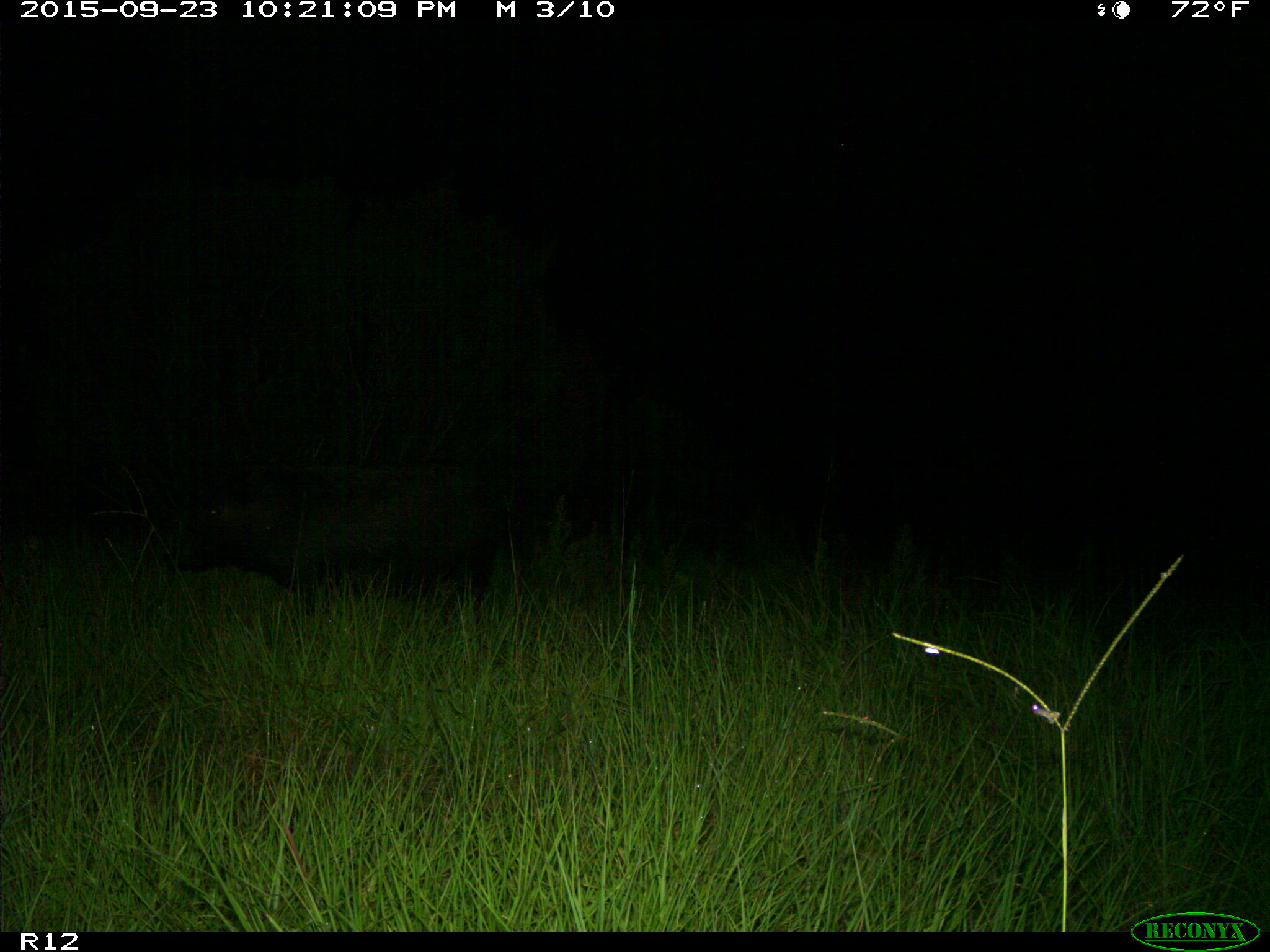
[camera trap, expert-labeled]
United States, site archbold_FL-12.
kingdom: Animalia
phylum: Chordata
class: Mammalia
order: Artiodactyla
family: Suidae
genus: Sus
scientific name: Sus scrofa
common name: wild boar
Sus scrofa (wild boar).